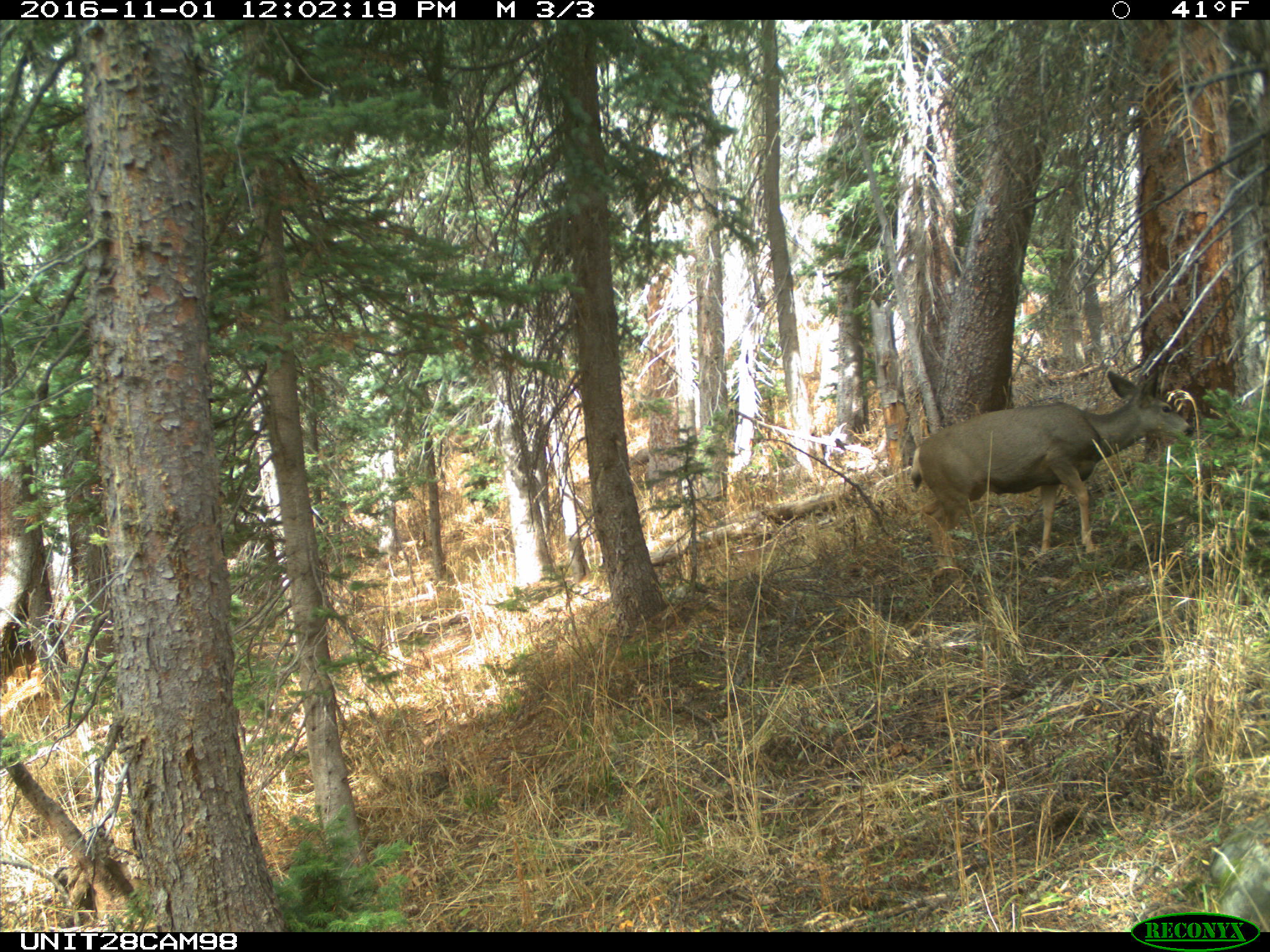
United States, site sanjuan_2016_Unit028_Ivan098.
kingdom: Animalia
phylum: Chordata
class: Mammalia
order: Artiodactyla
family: Cervidae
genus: Odocoileus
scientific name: Odocoileus hemionus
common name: mule deer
Odocoileus hemionus (mule deer).